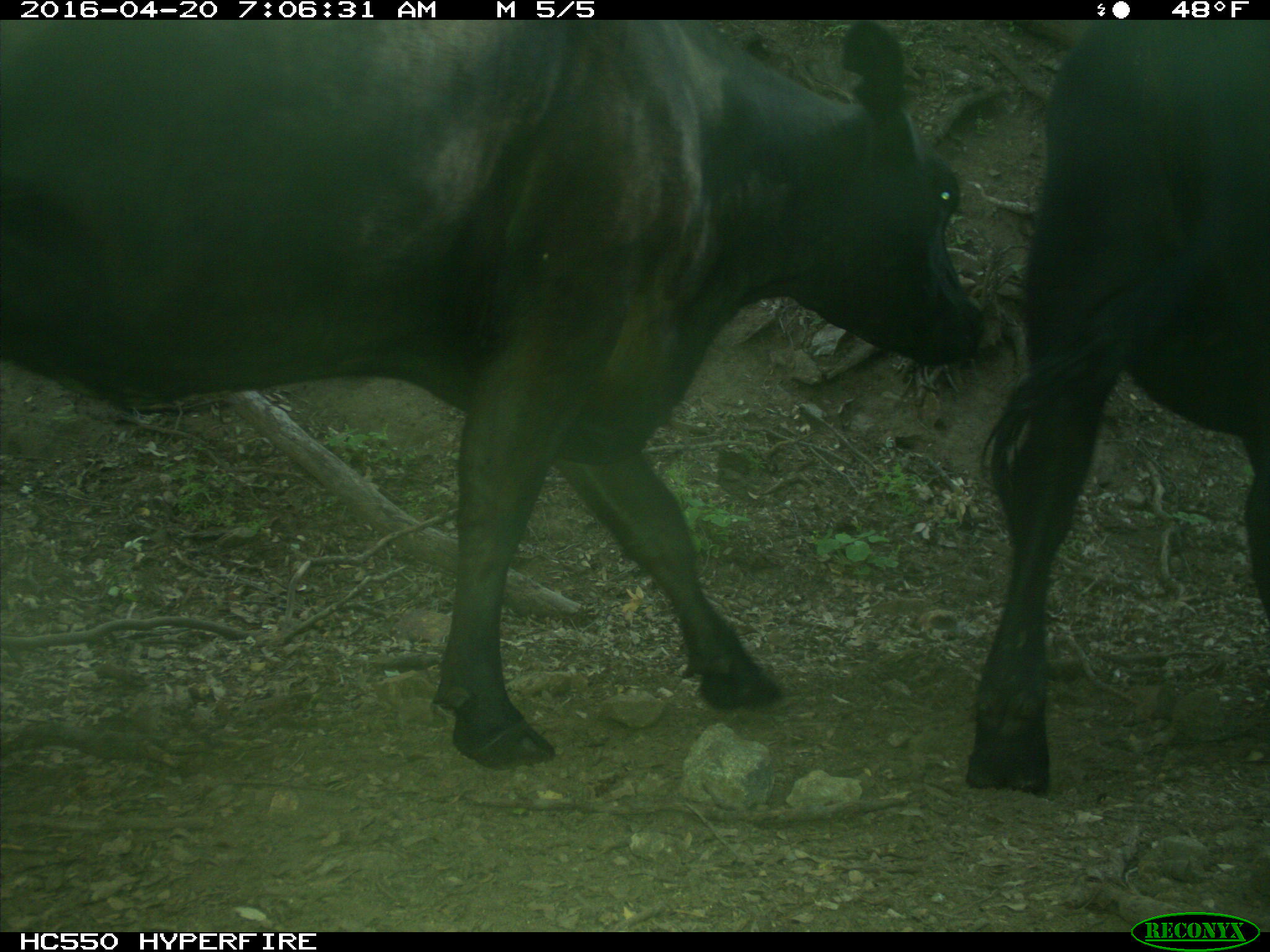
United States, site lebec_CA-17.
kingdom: Animalia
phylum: Chordata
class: Mammalia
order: Artiodactyla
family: Bovidae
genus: Bos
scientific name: Bos taurus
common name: domestic cow